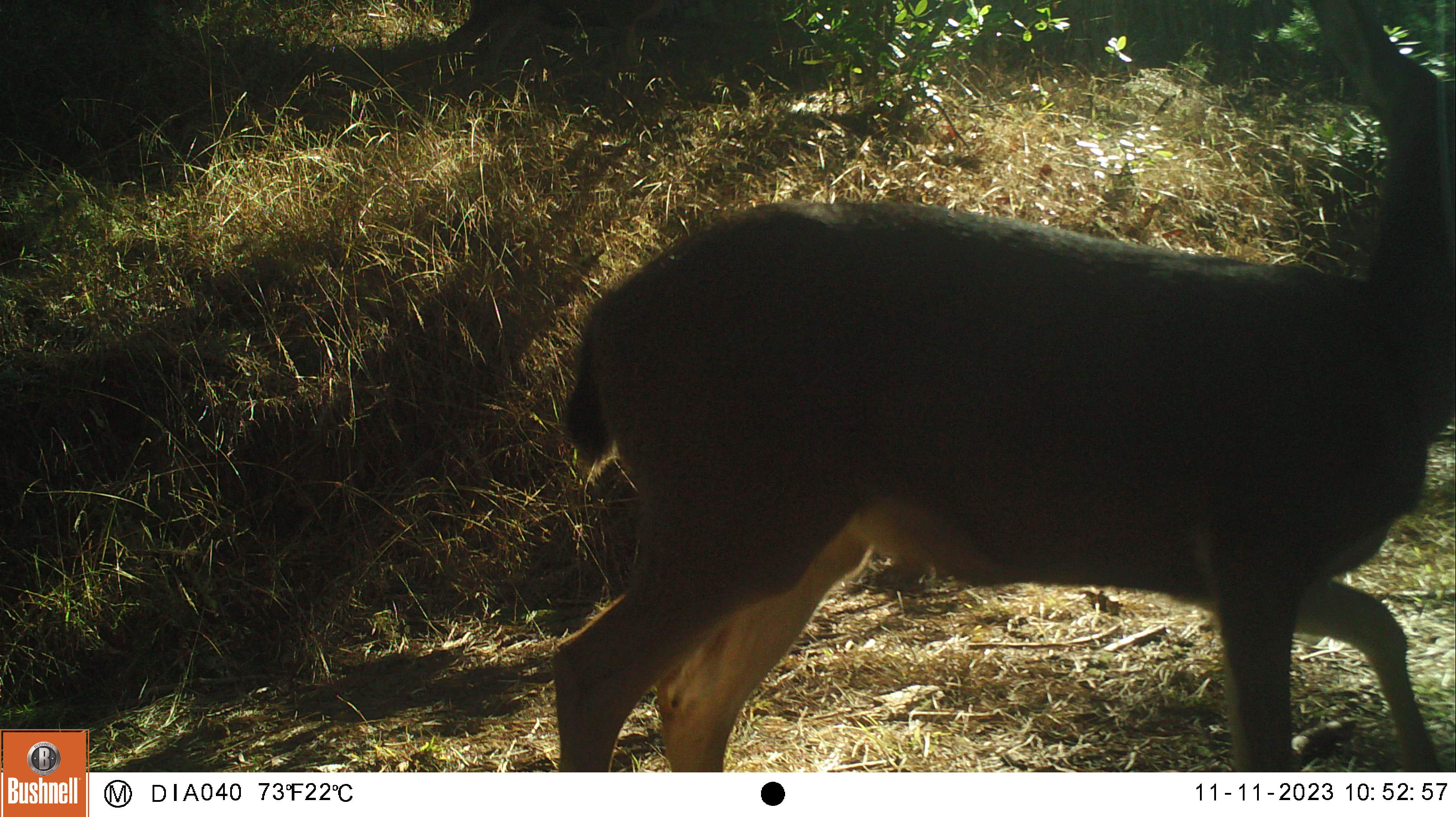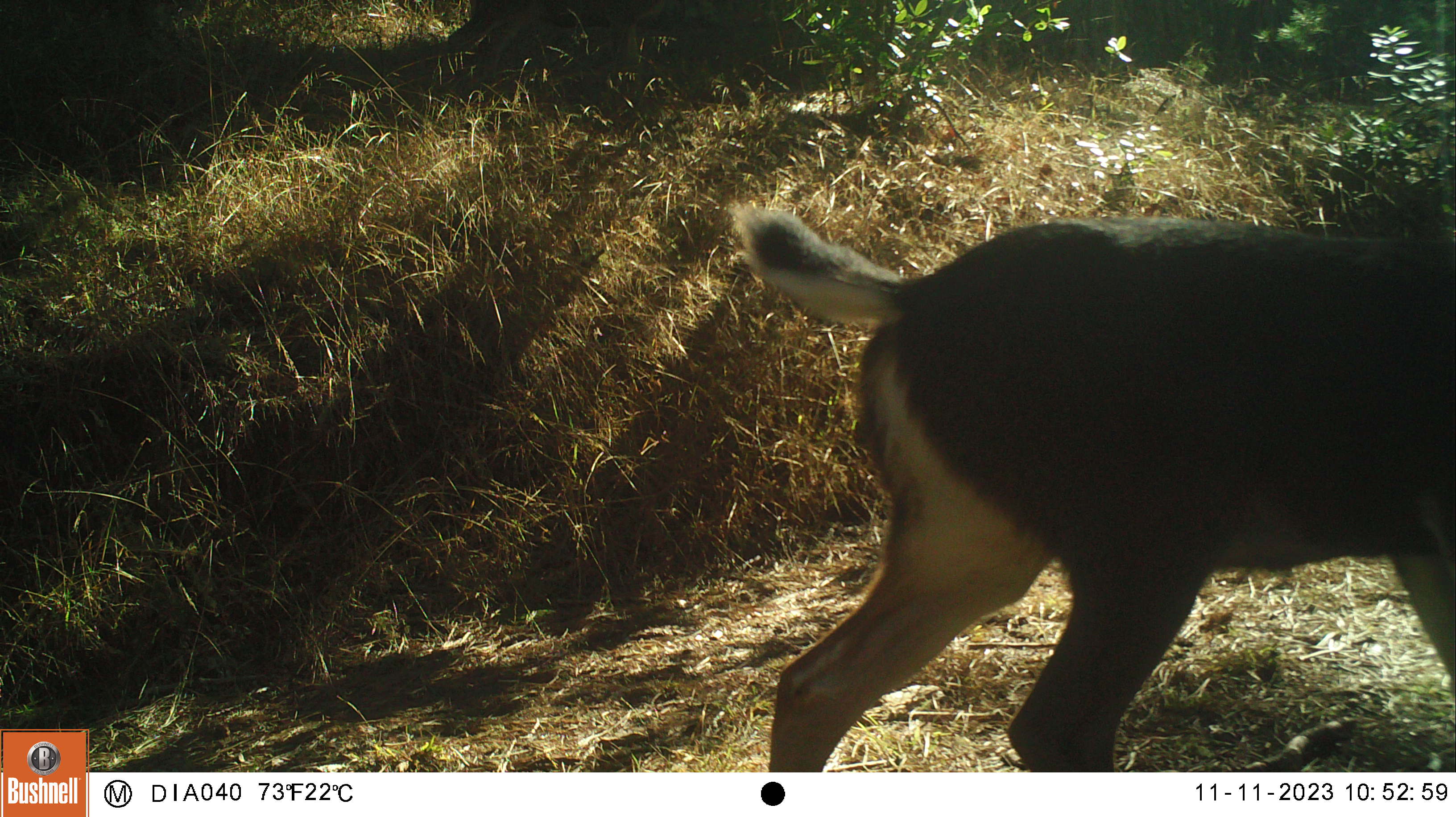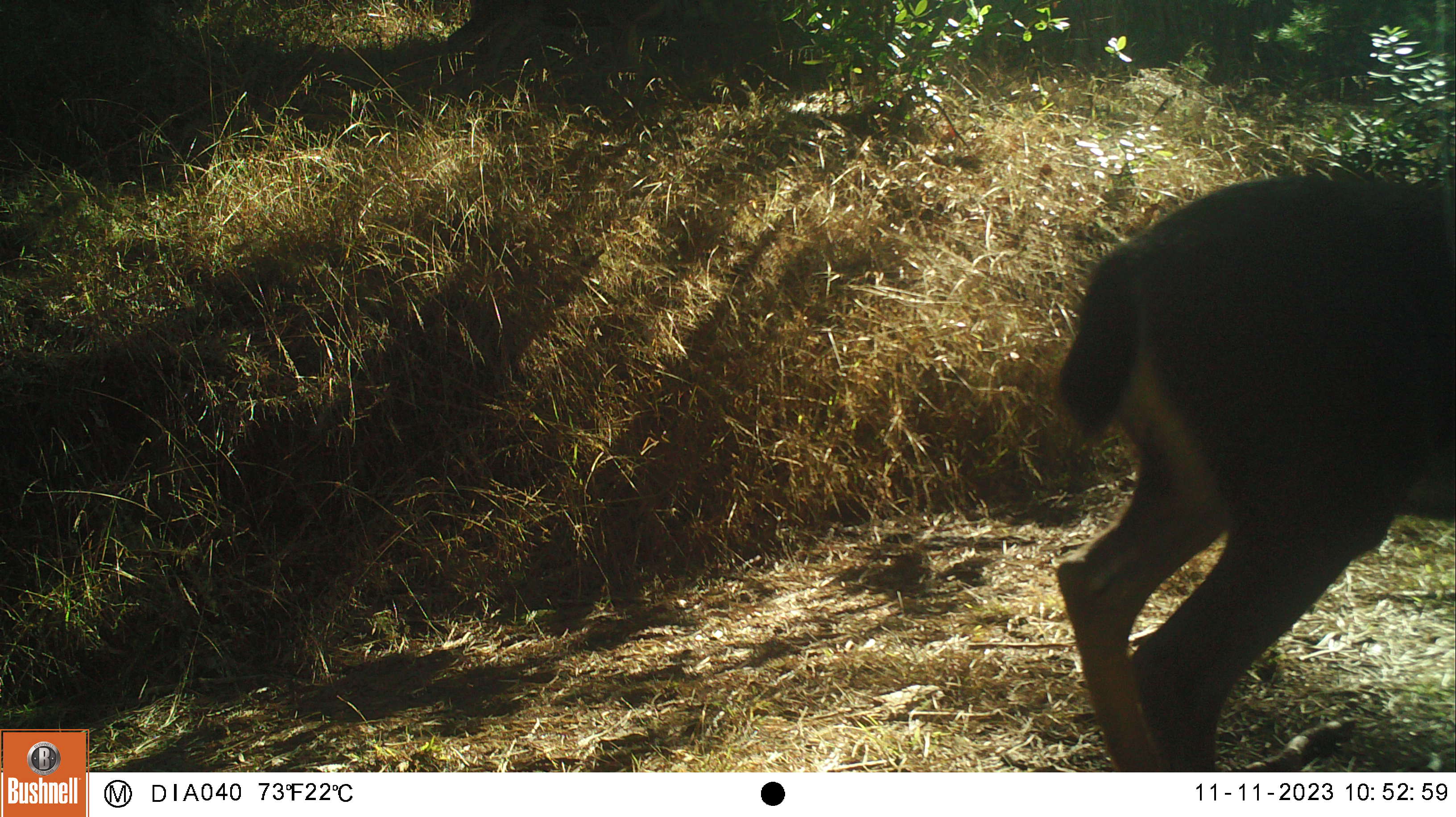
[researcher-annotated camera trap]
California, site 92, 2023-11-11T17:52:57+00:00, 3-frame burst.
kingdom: Animalia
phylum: Chordata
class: Mammalia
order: Artiodactyla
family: Cervidae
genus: Odocoileus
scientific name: Odocoileus hemionus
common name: mule deer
Mule deer (Odocoileus hemionus).